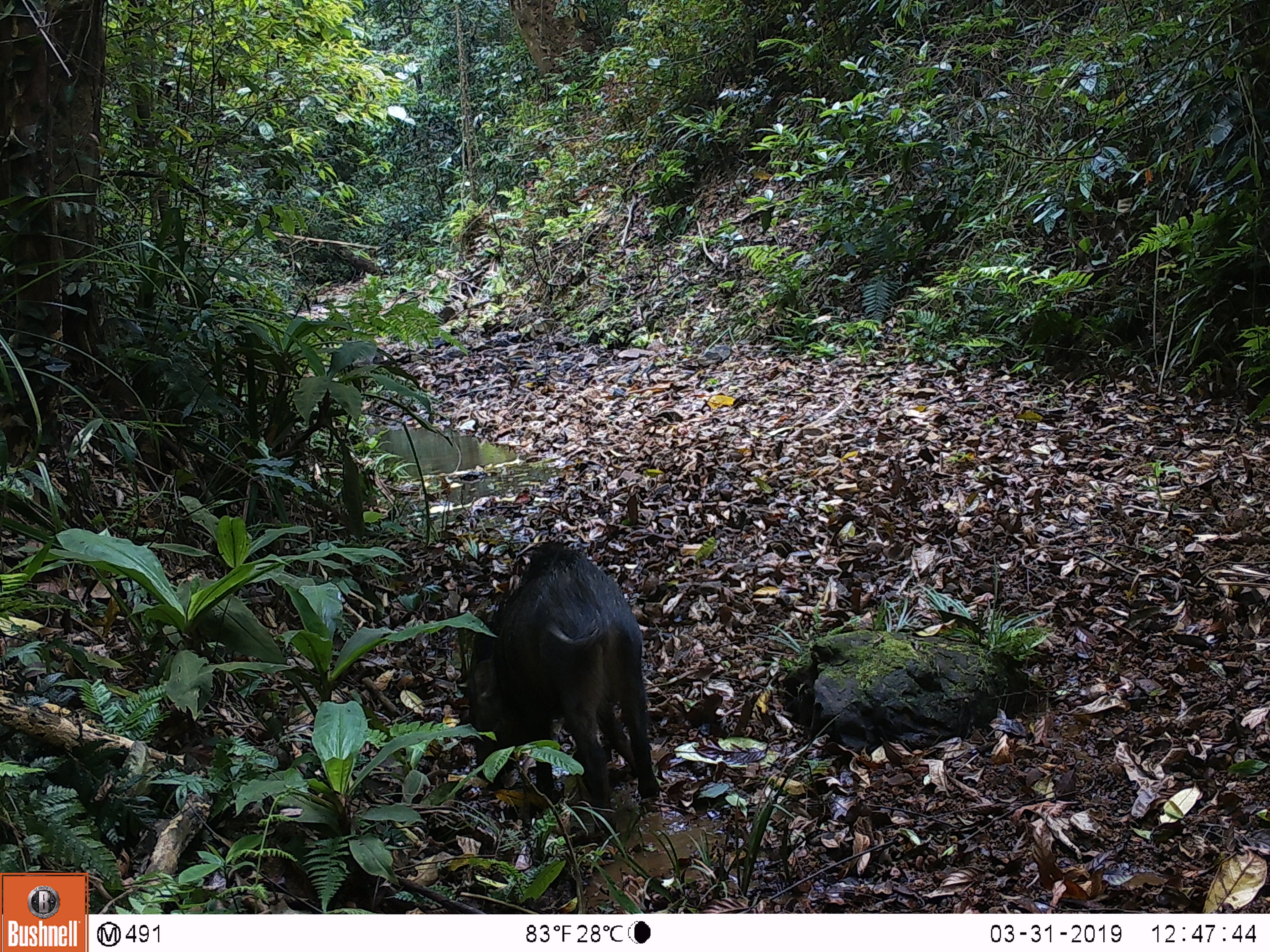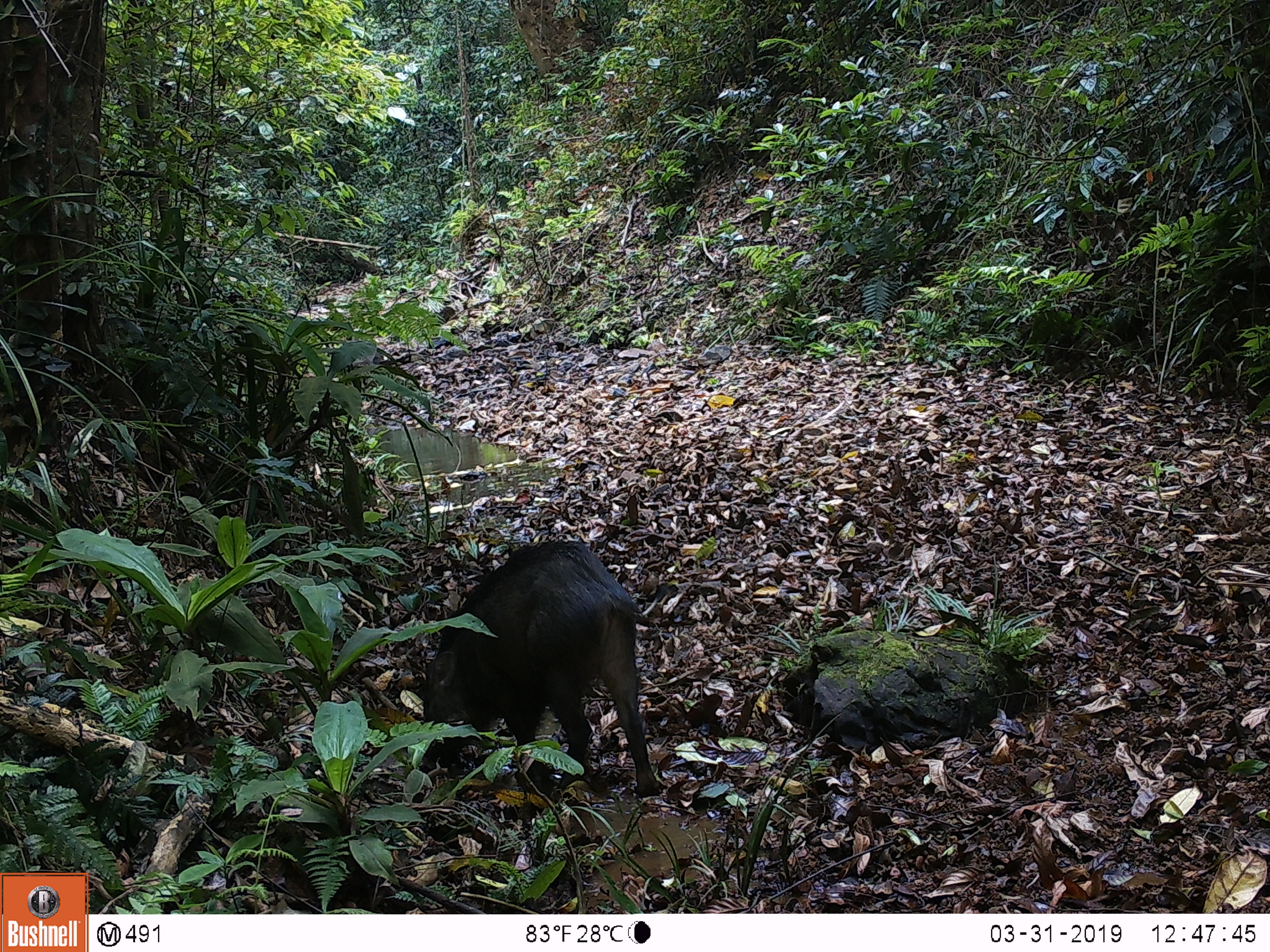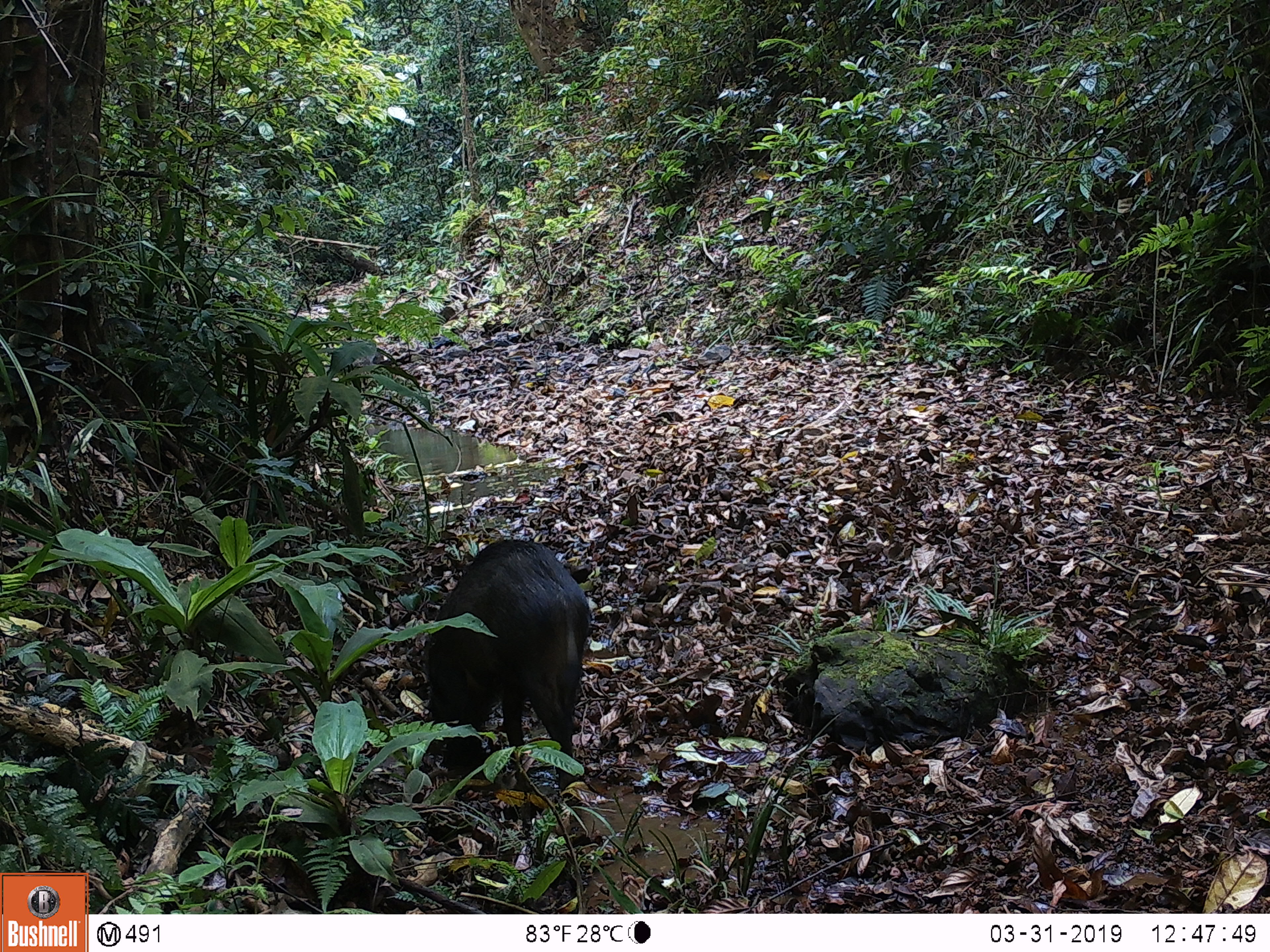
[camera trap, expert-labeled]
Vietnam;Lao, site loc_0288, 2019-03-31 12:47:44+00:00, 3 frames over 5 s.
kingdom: Animalia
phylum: Chordata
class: Mammalia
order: Artiodactyla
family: Suidae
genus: Sus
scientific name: Sus scrofa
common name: eurasian wild pig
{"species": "eurasian wild pig (Sus scrofa)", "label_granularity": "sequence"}